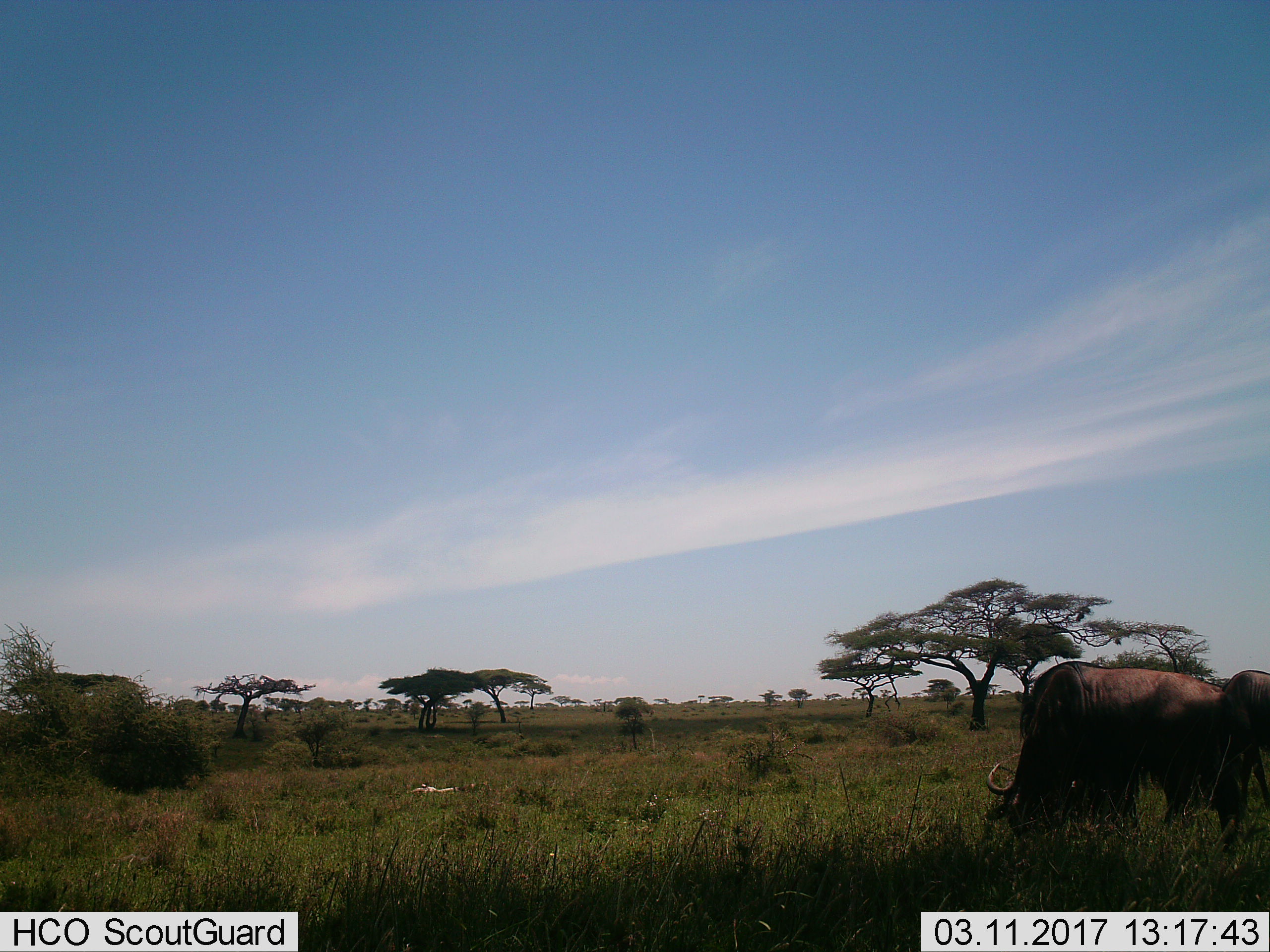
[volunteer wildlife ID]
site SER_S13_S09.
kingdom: Animalia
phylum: Chordata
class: Mammalia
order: Artiodactyla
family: Bovidae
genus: Connochaetes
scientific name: Connochaetes taurinus taurinus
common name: blue wildebeest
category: wildebeestblue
Wildebeestblue (blue wildebeest) (Connochaetes taurinus taurinus), count 2. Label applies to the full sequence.